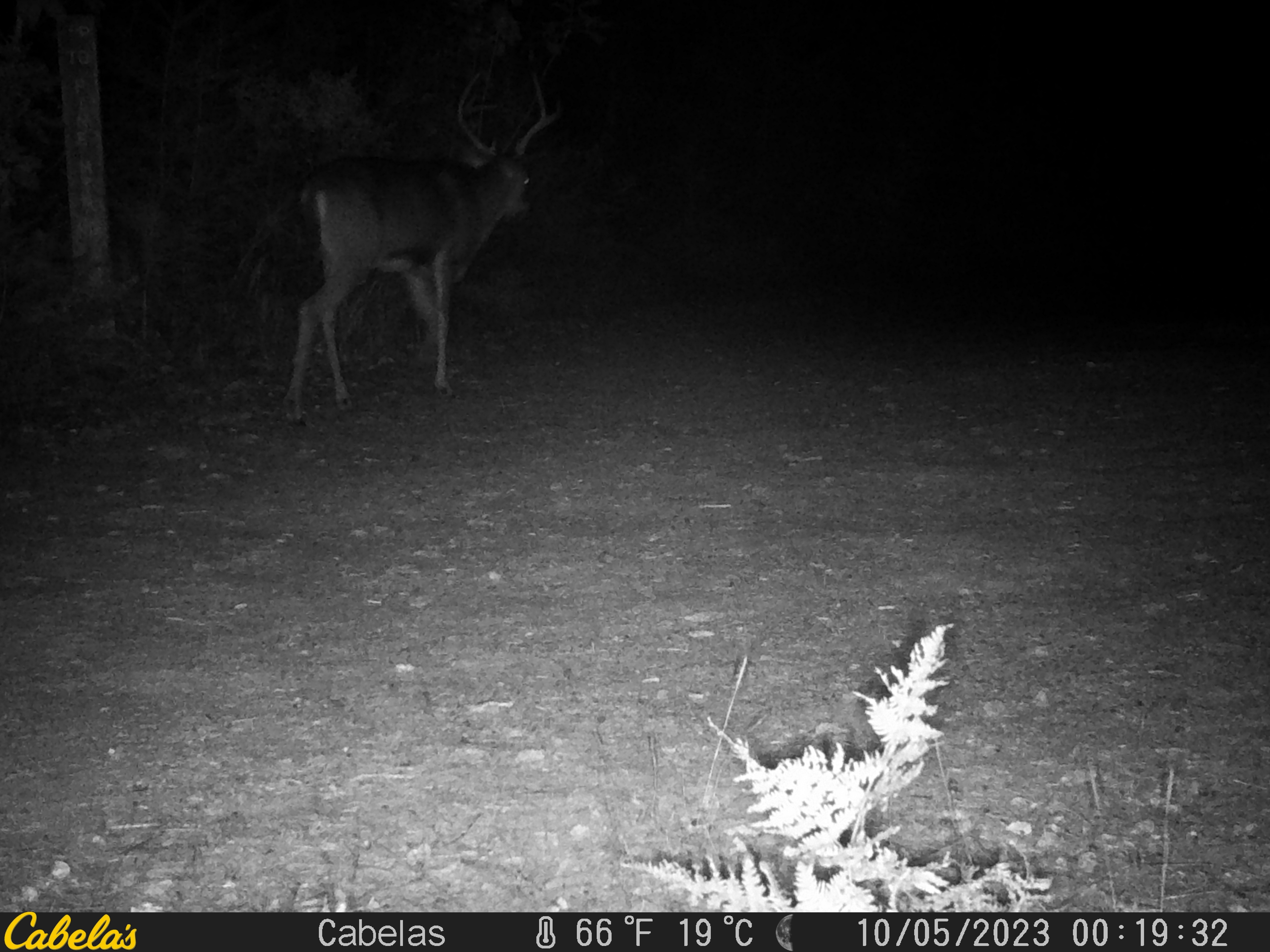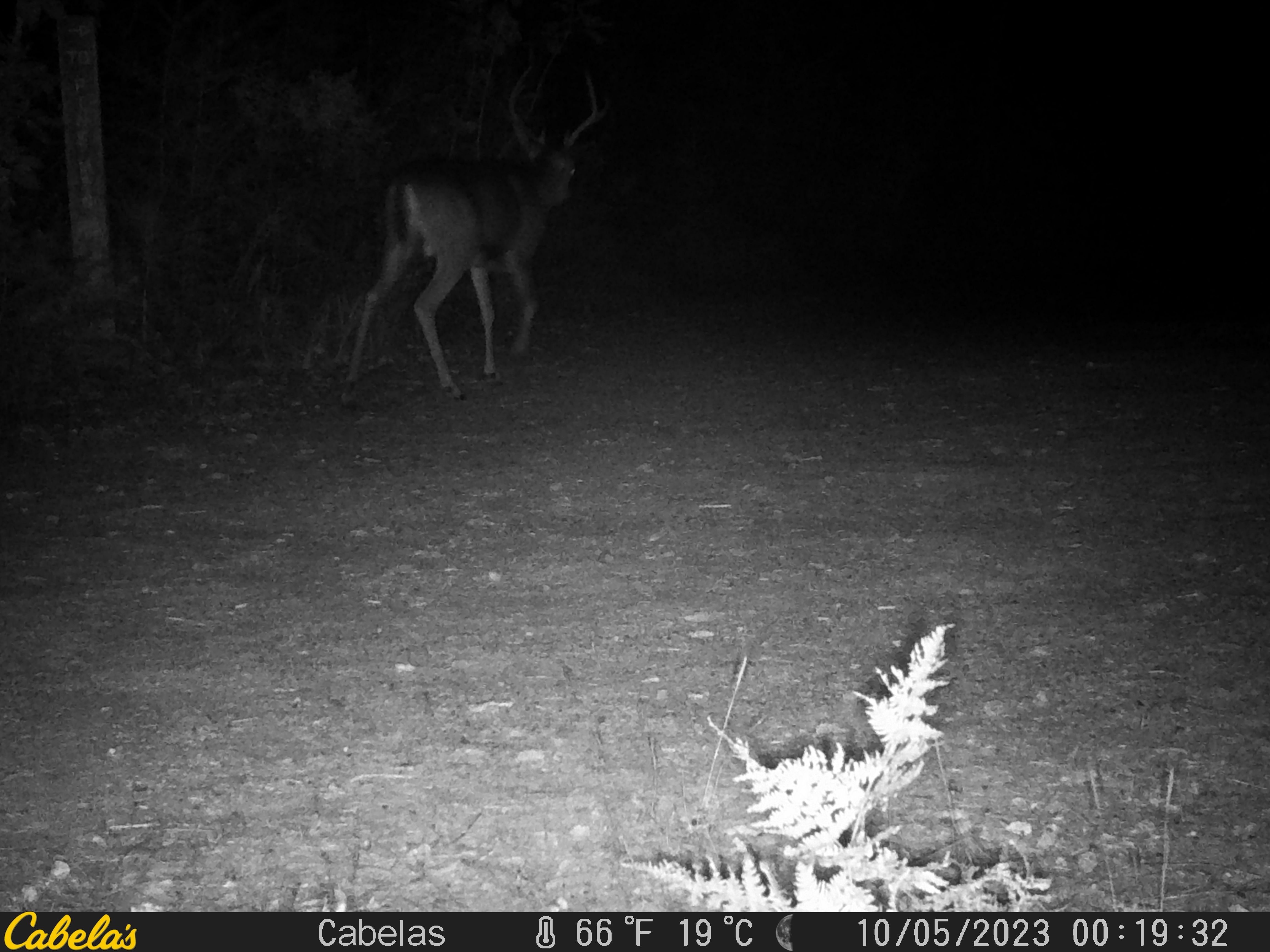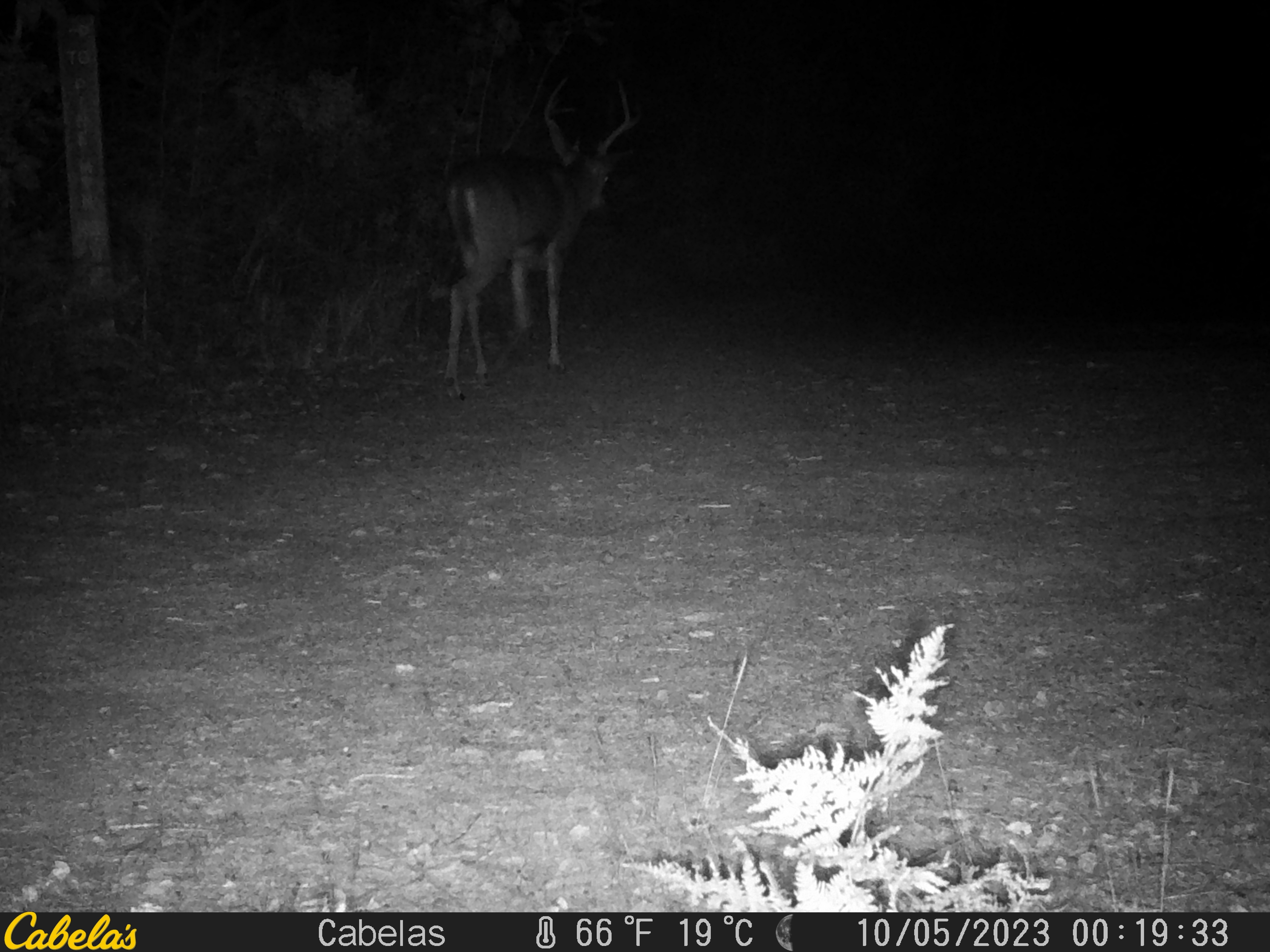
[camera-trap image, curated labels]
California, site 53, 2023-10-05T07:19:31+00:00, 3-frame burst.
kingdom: Animalia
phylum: Chordata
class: Mammalia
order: Artiodactyla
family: Cervidae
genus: Odocoileus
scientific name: Odocoileus hemionus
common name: mule deer